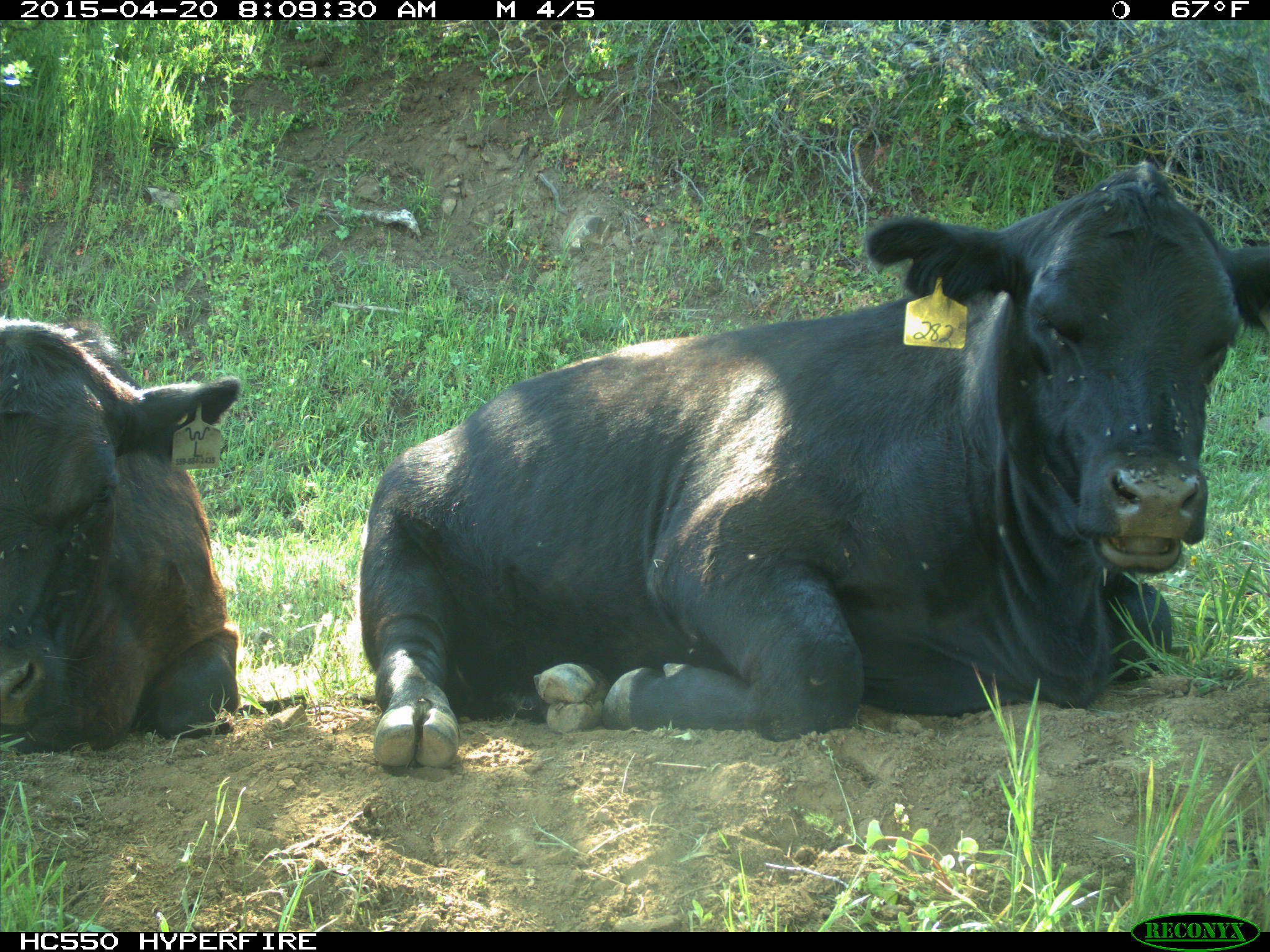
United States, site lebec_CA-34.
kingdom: Animalia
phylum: Chordata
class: Mammalia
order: Artiodactyla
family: Bovidae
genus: Bos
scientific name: Bos taurus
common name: domestic cow